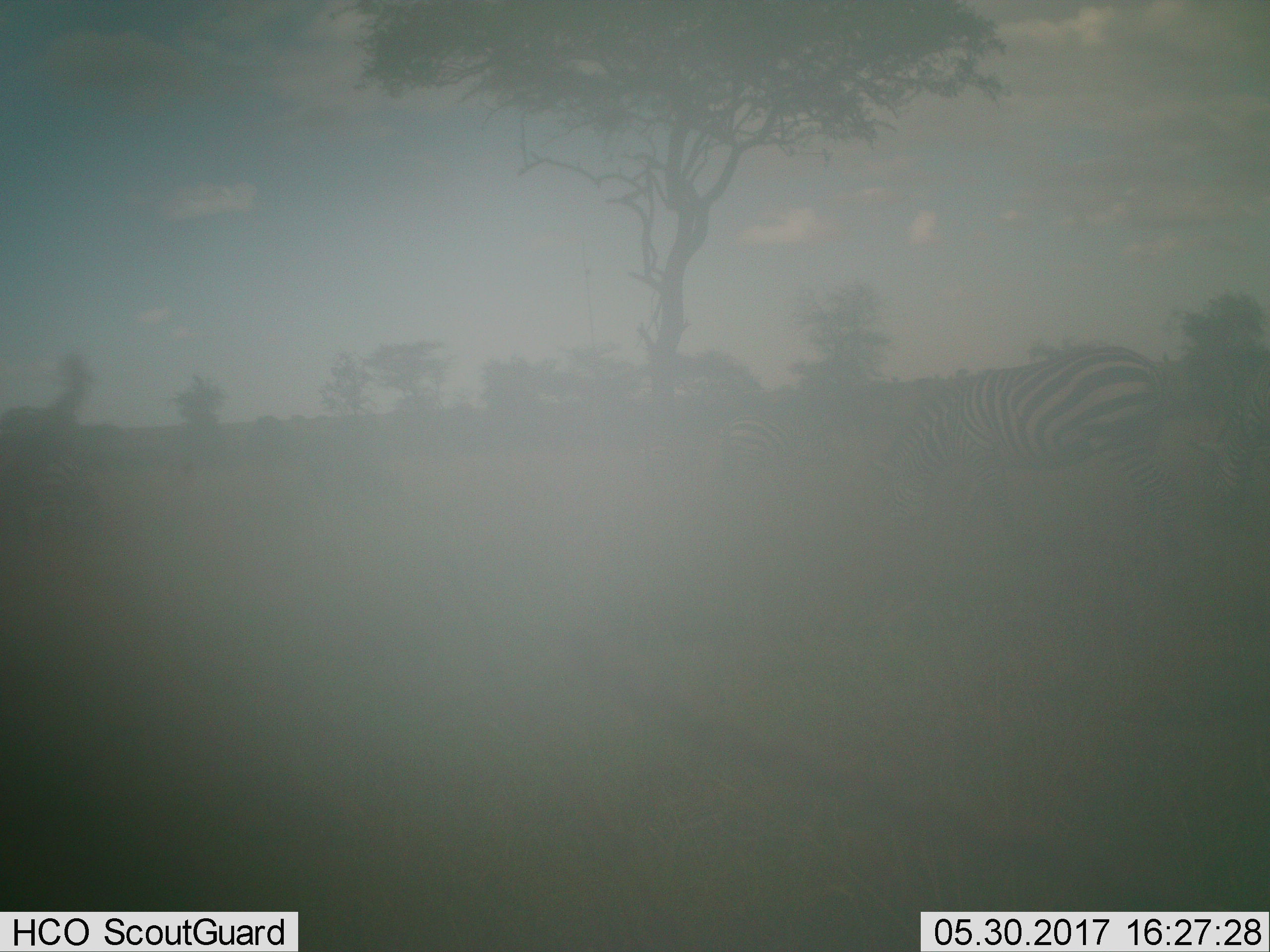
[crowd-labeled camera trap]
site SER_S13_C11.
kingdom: Animalia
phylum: Chordata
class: Mammalia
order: Perissodactyla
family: Equidae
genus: Equus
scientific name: Equus quagga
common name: plains zebra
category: zebraplains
Zebraplains (plains zebra) (Equus quagga), count 3. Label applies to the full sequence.